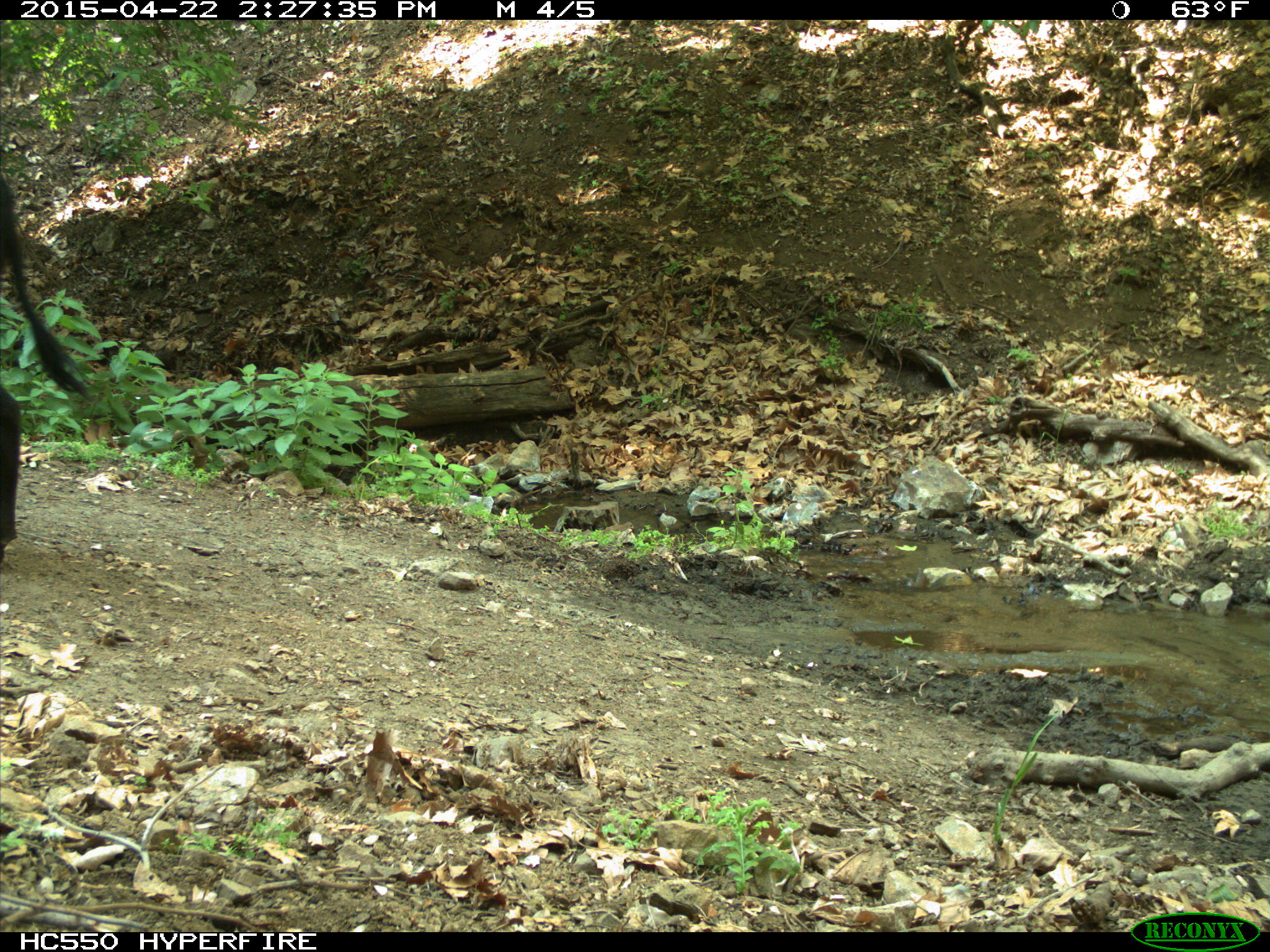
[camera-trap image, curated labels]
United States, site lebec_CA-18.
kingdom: Animalia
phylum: Chordata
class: Mammalia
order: Artiodactyla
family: Bovidae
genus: Bos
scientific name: Bos taurus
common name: domestic cow